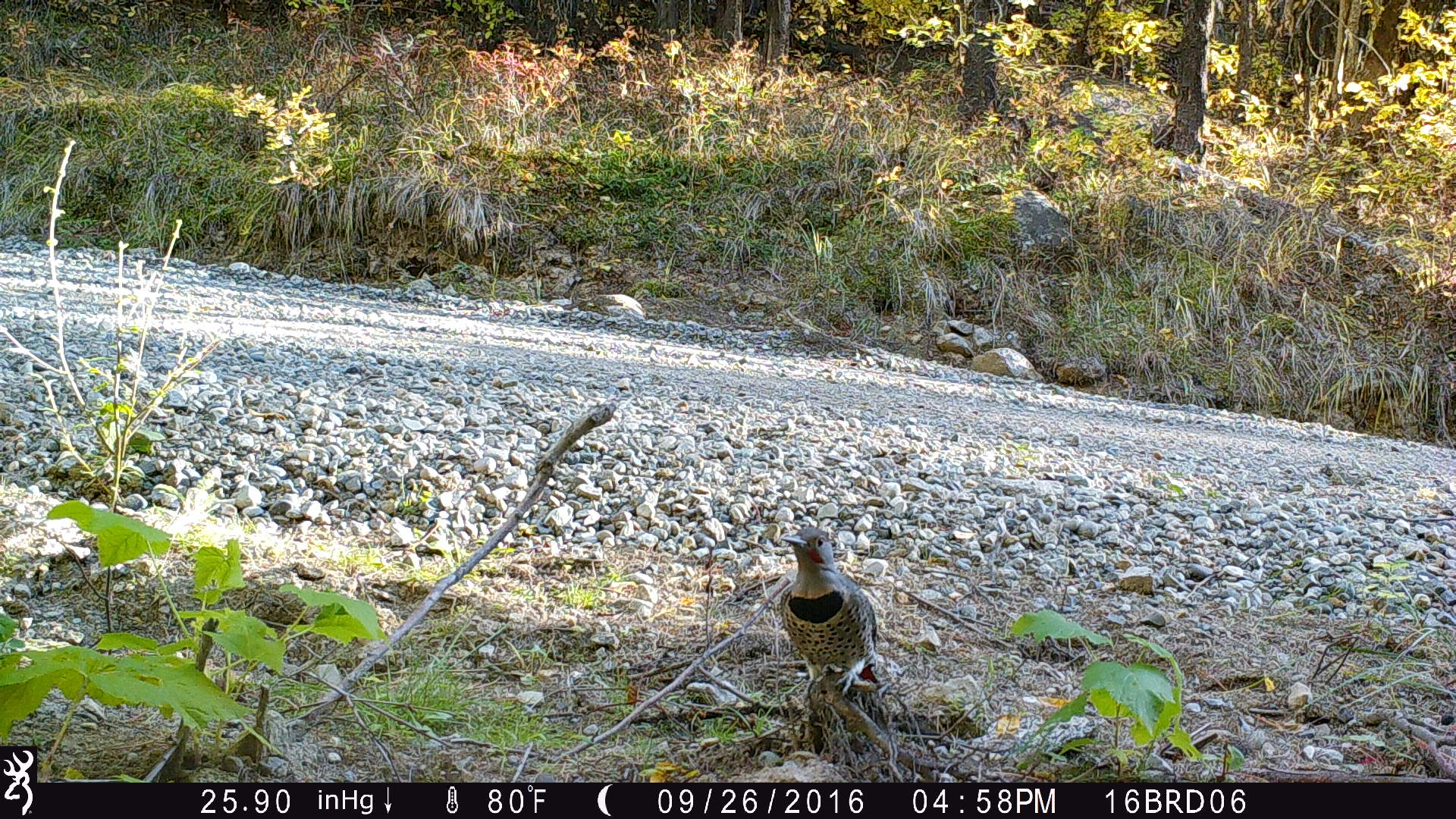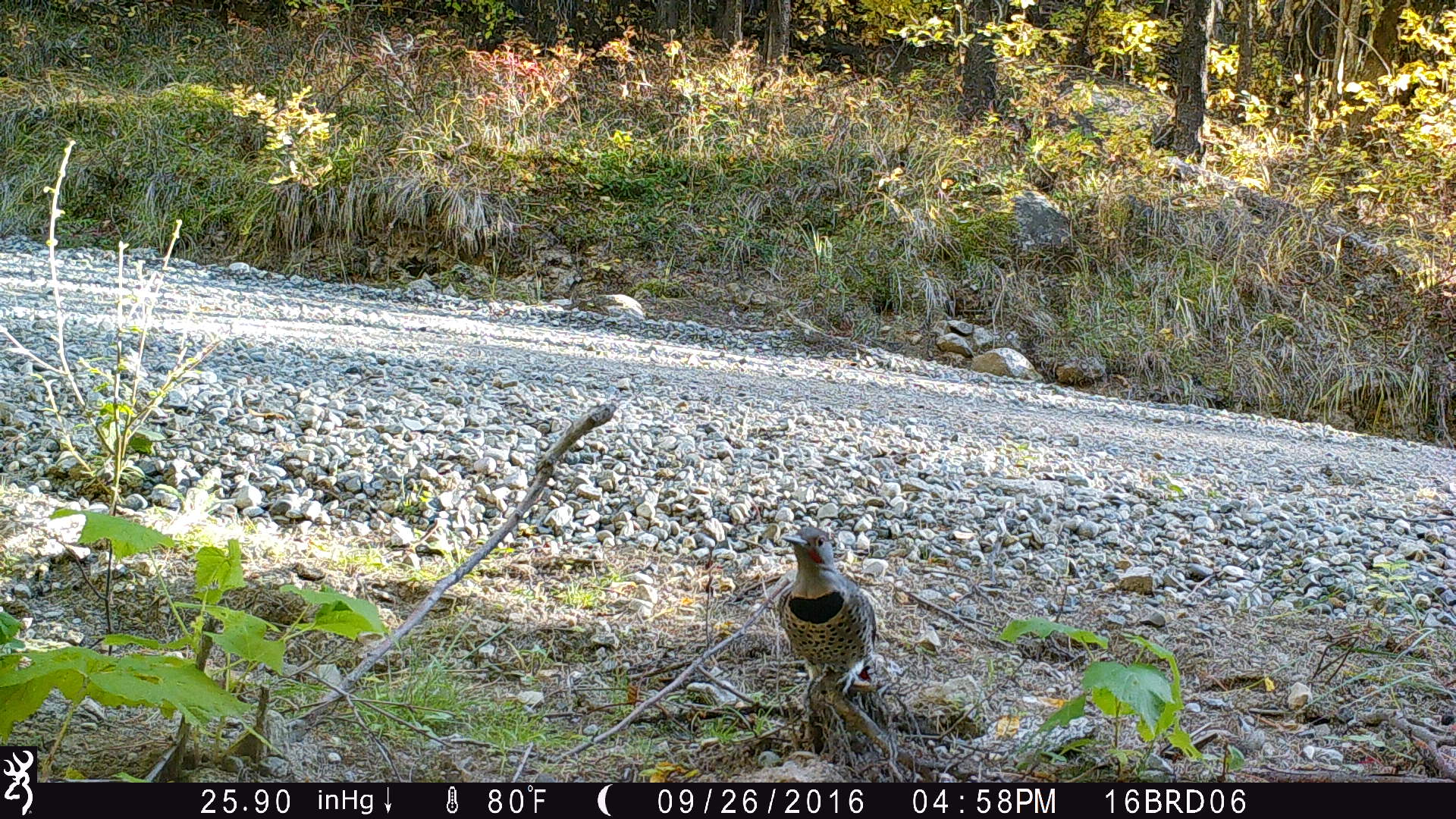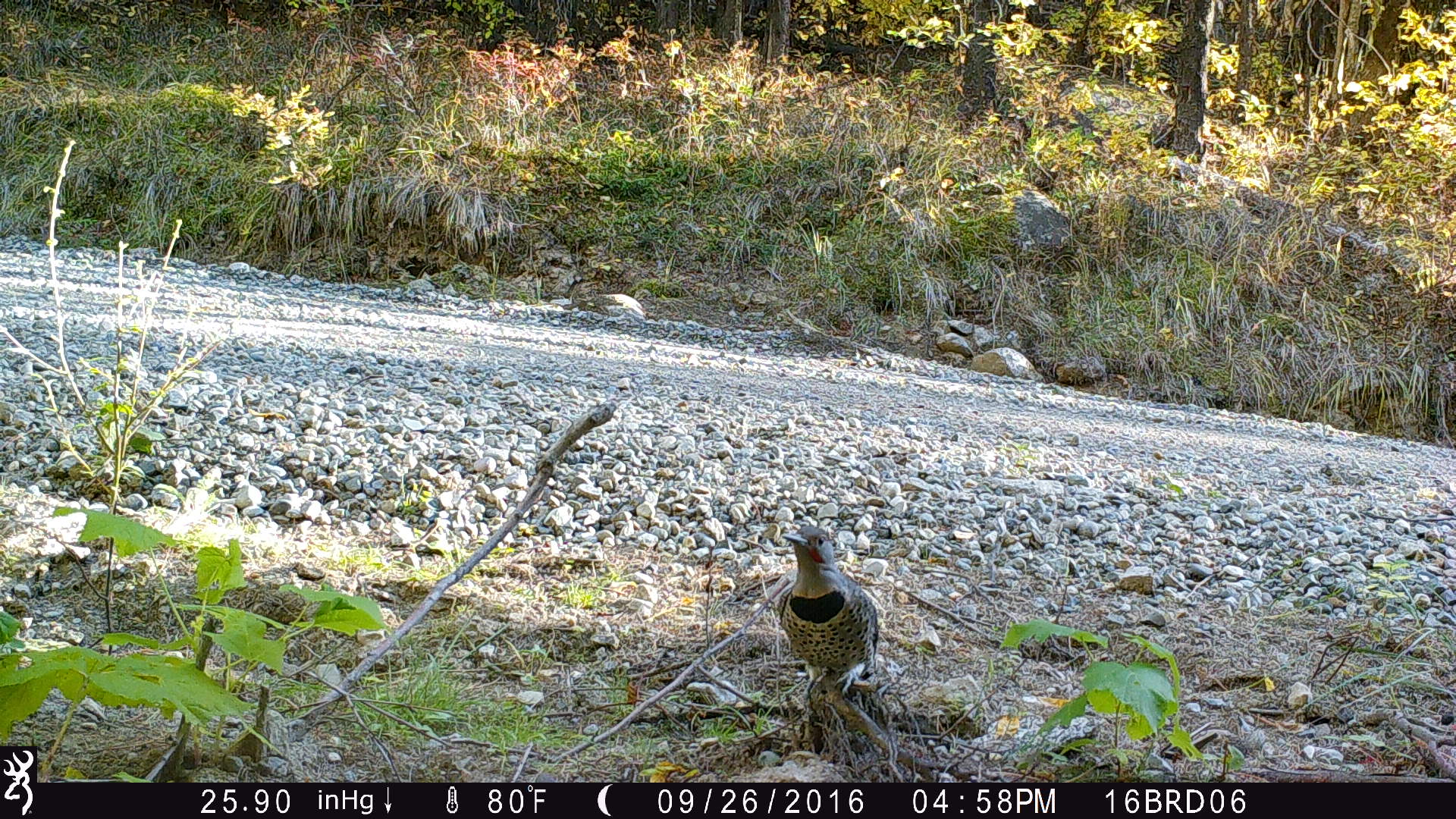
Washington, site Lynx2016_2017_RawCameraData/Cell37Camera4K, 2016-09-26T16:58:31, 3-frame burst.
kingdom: Animalia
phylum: Chordata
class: Aves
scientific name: Aves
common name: birds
Aves (birds). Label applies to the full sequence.